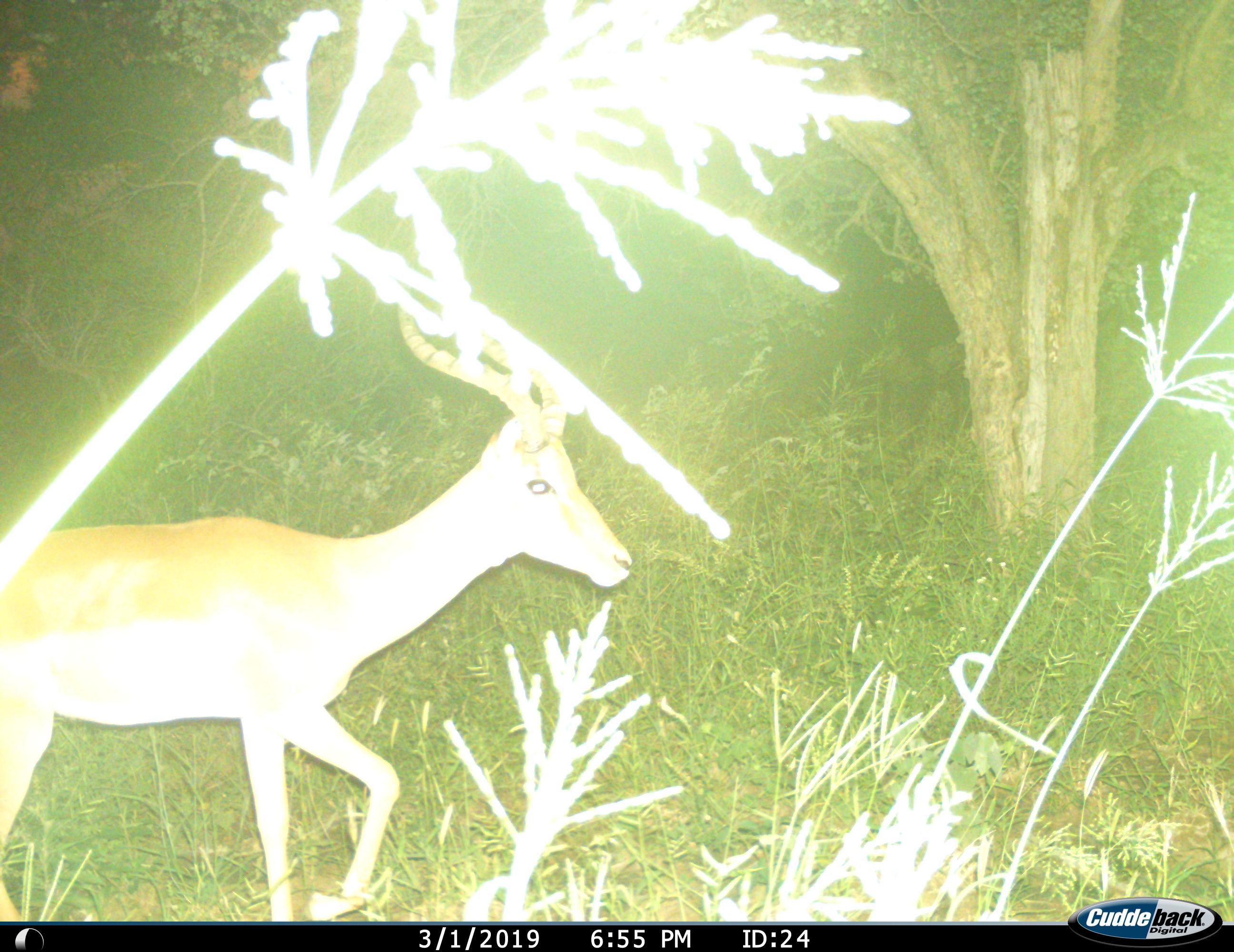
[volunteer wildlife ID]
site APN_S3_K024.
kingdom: Animalia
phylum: Chordata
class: Mammalia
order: Artiodactyla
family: Bovidae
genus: Aepyceros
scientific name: Aepyceros melampus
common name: impala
Impala (Aepyceros melampus), count 1. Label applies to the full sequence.